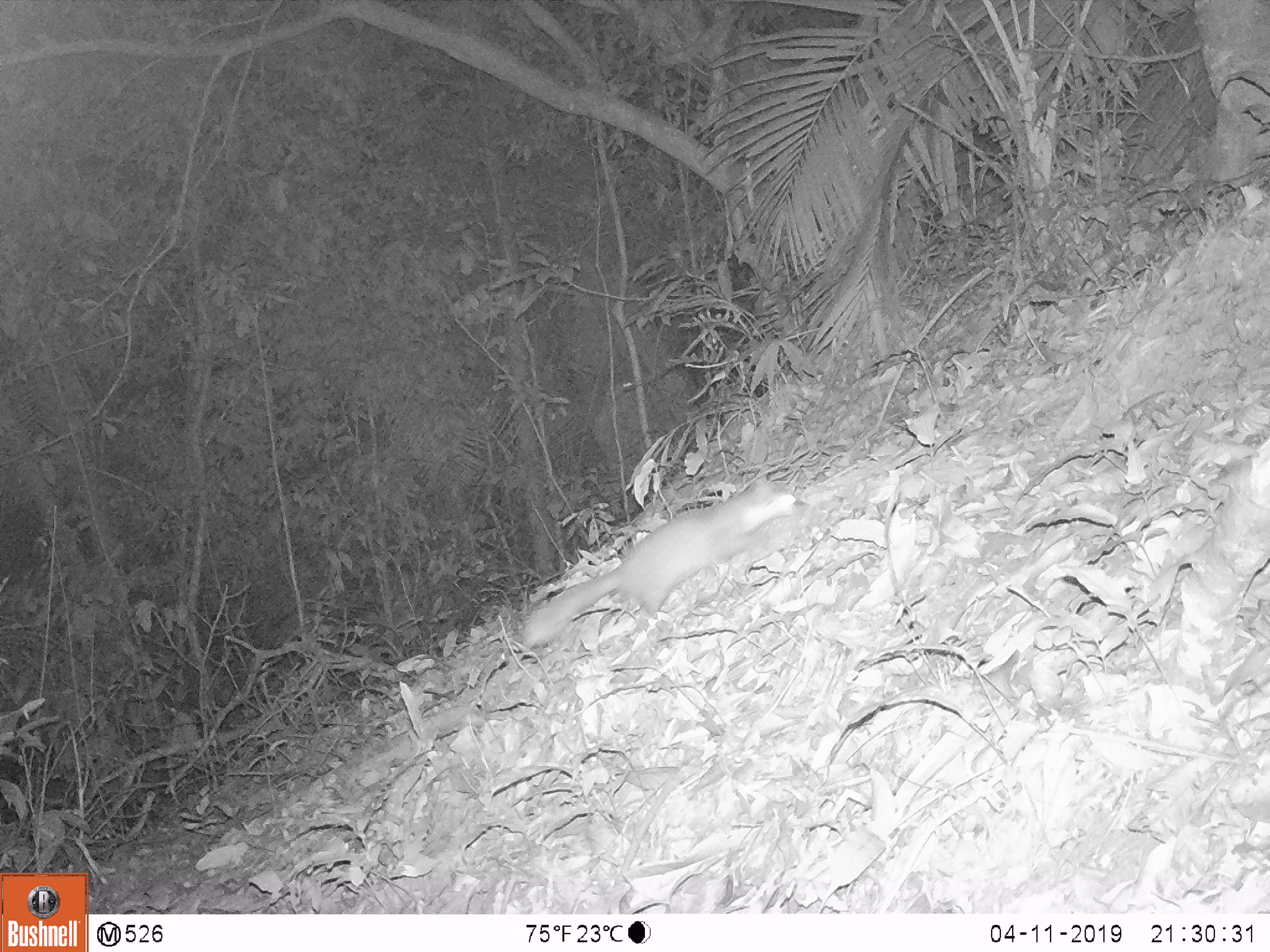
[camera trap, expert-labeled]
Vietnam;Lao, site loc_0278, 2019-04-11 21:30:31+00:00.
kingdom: Animalia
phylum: Chordata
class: Mammalia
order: Carnivora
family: Mustelidae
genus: Melogale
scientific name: Melogale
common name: ferret badger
Ferret badger (Melogale). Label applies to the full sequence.